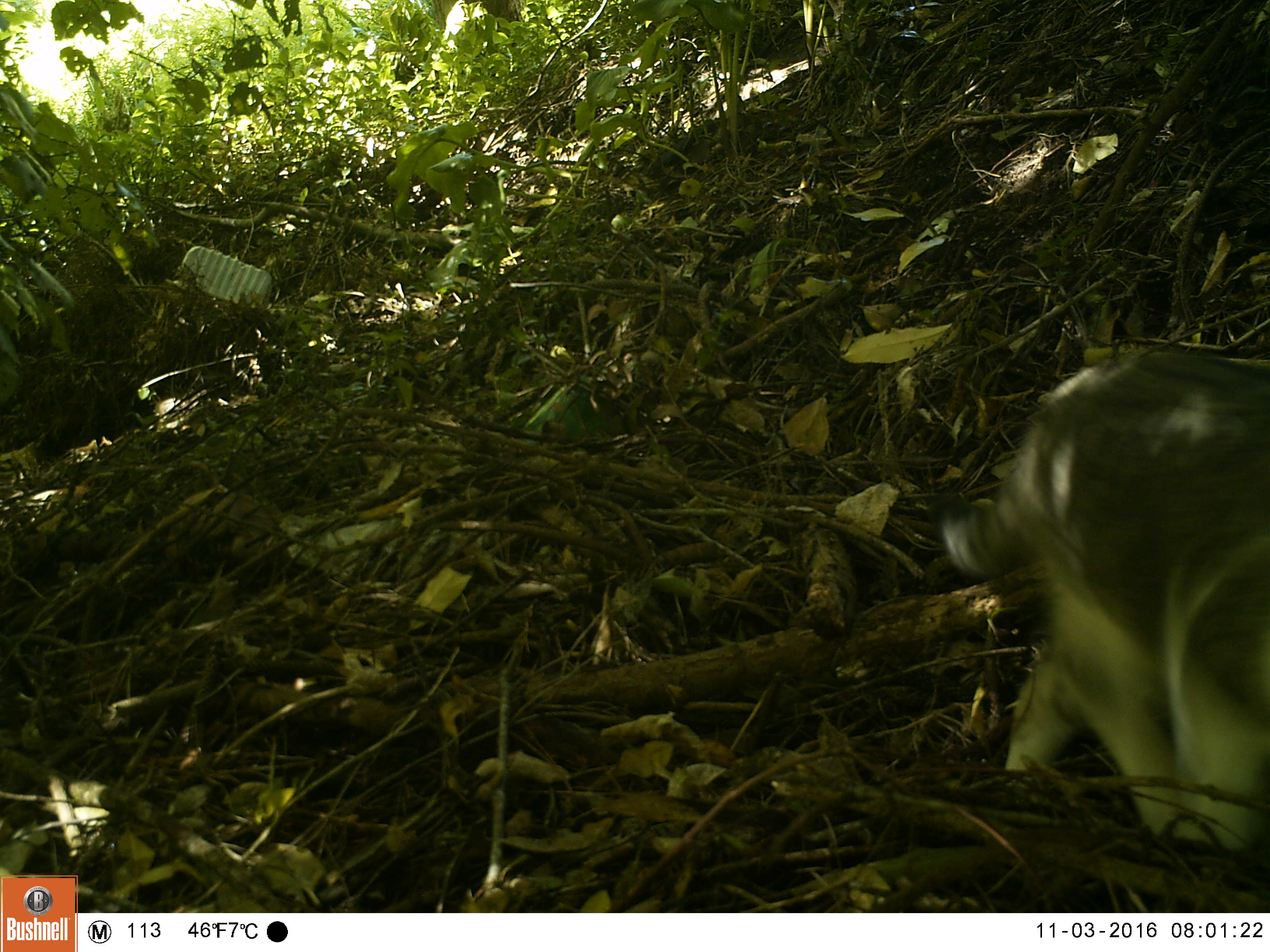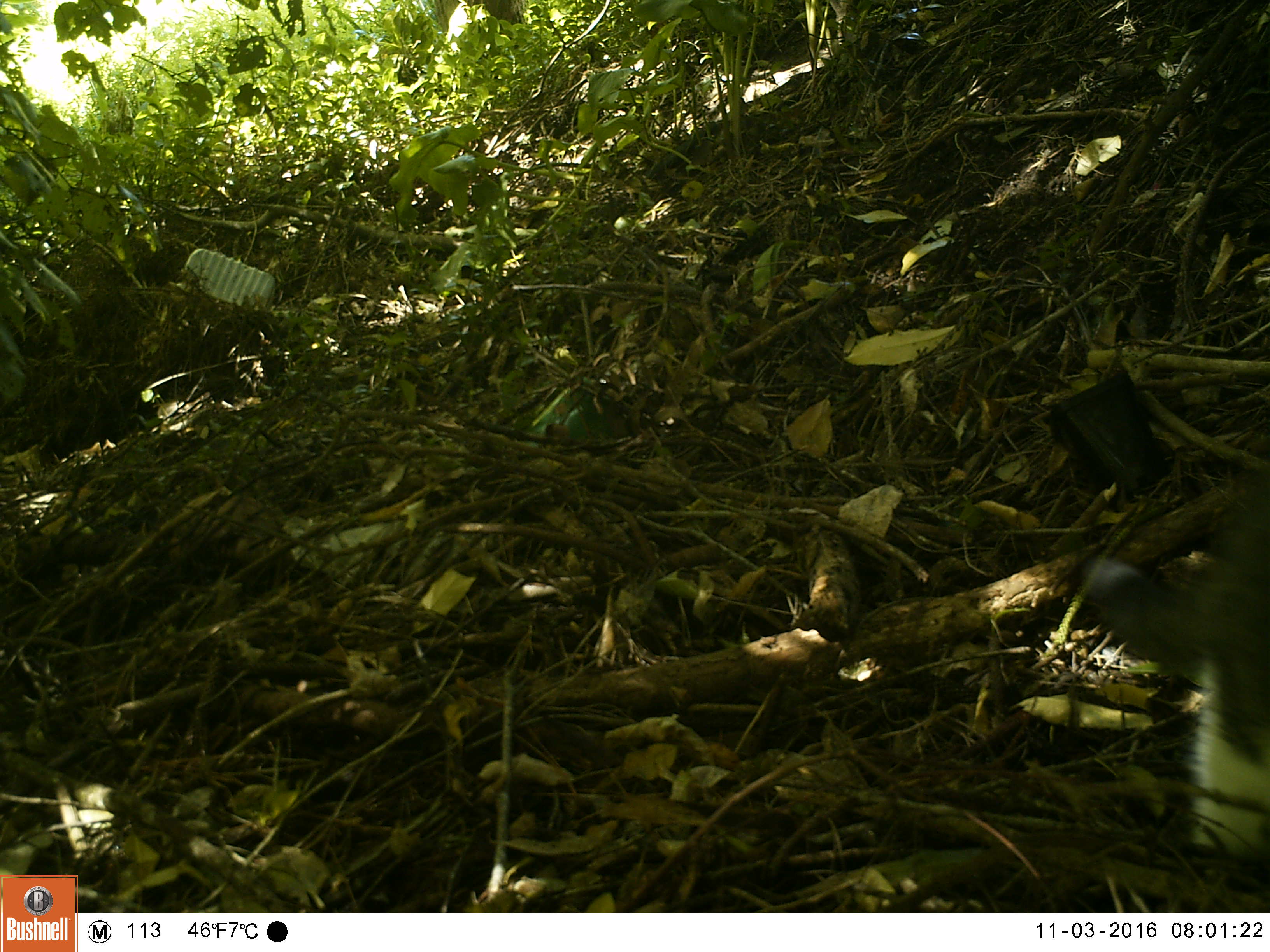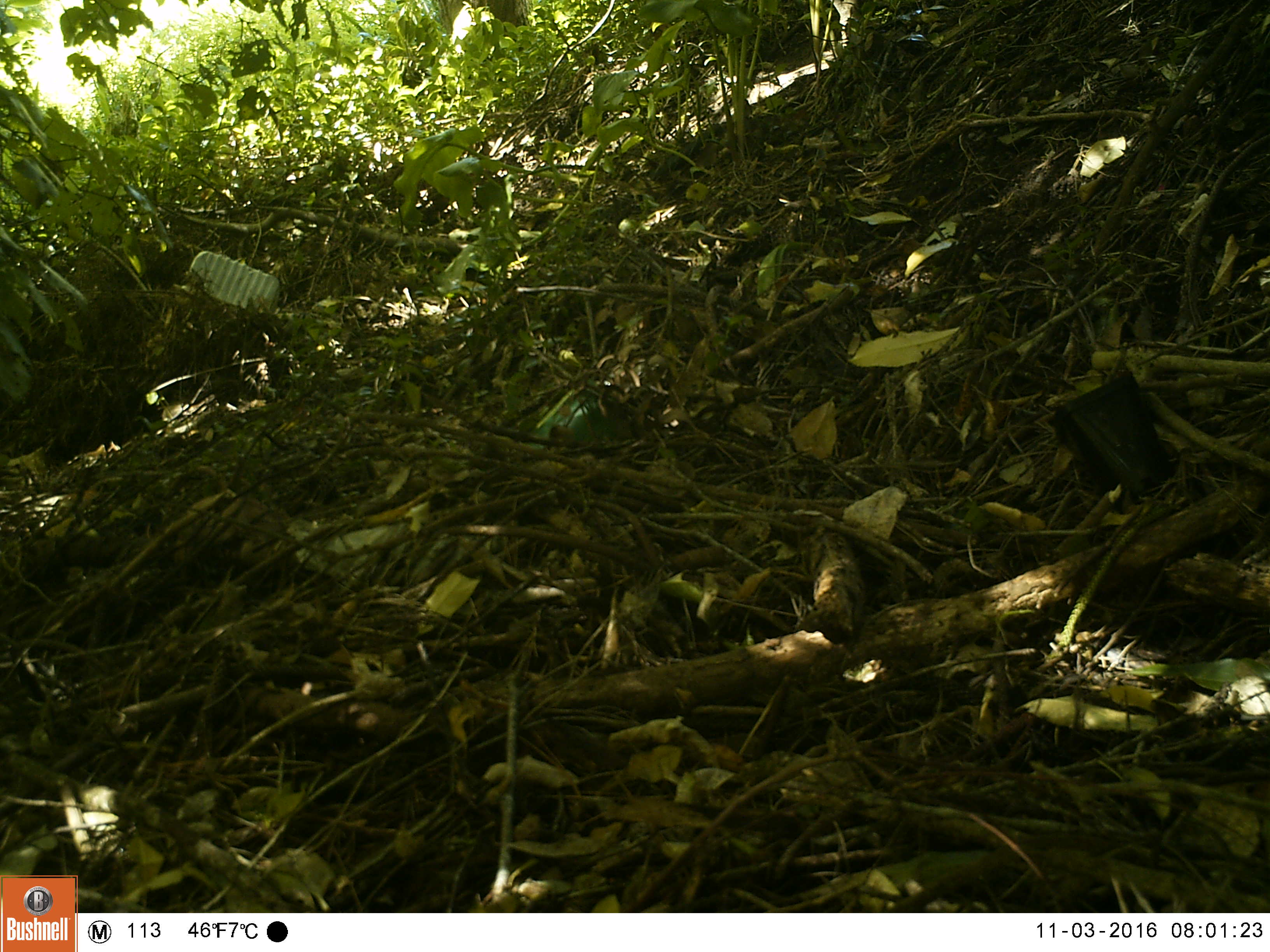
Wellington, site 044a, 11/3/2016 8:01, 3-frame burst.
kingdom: Animalia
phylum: Chordata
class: Mammalia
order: Carnivora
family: Felidae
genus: Felis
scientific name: Felis catus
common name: cat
Cat (Felis catus).